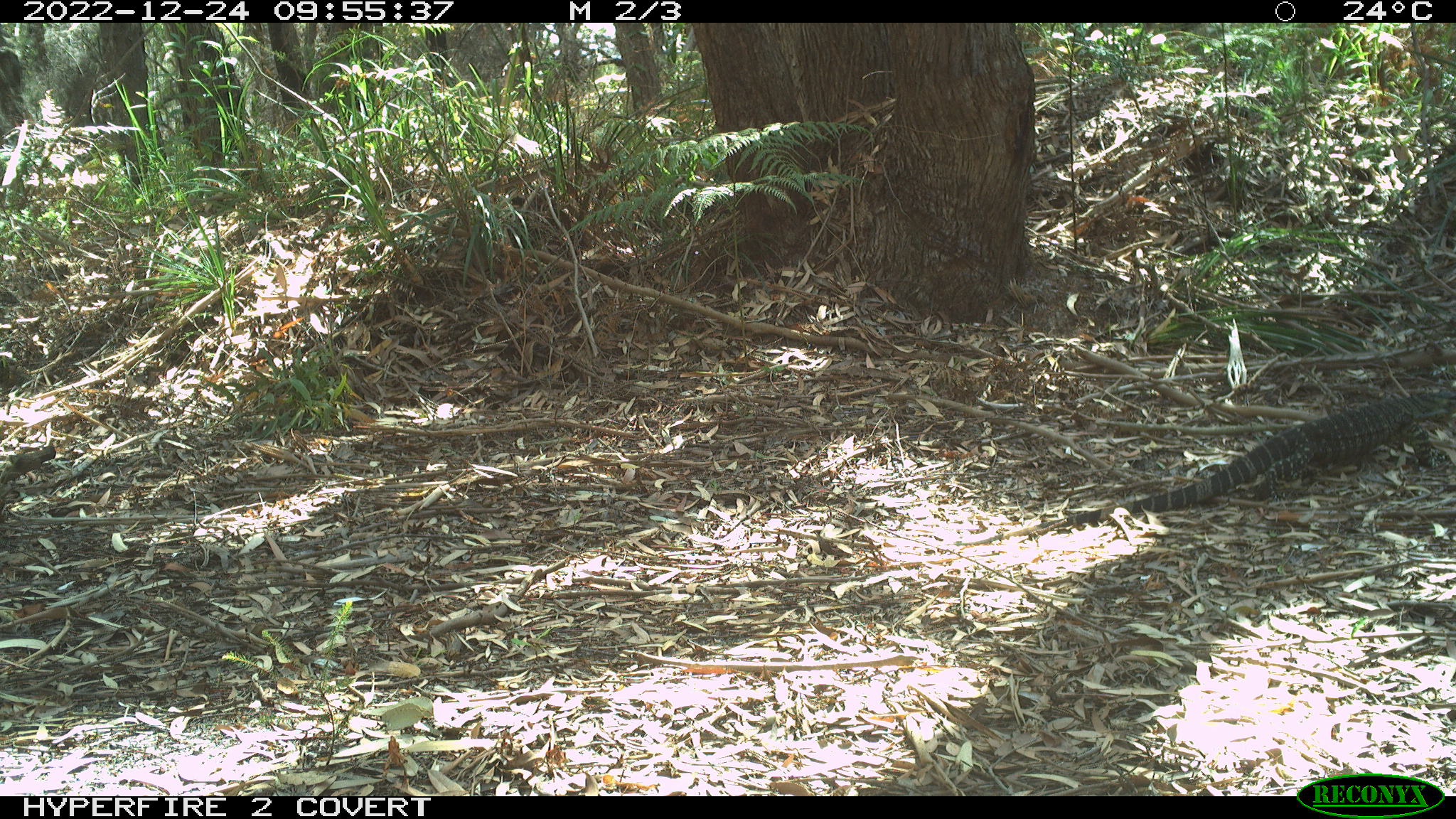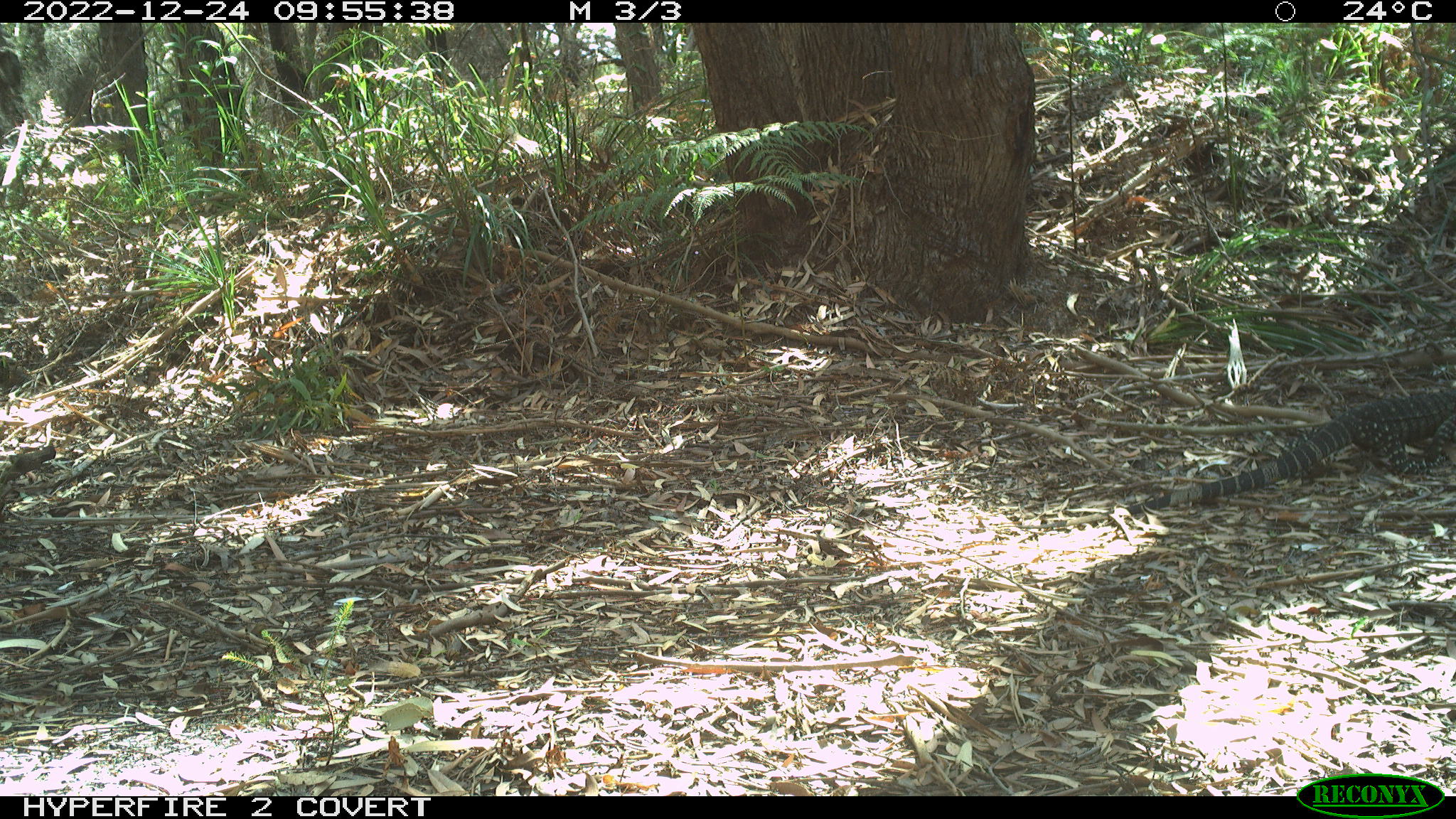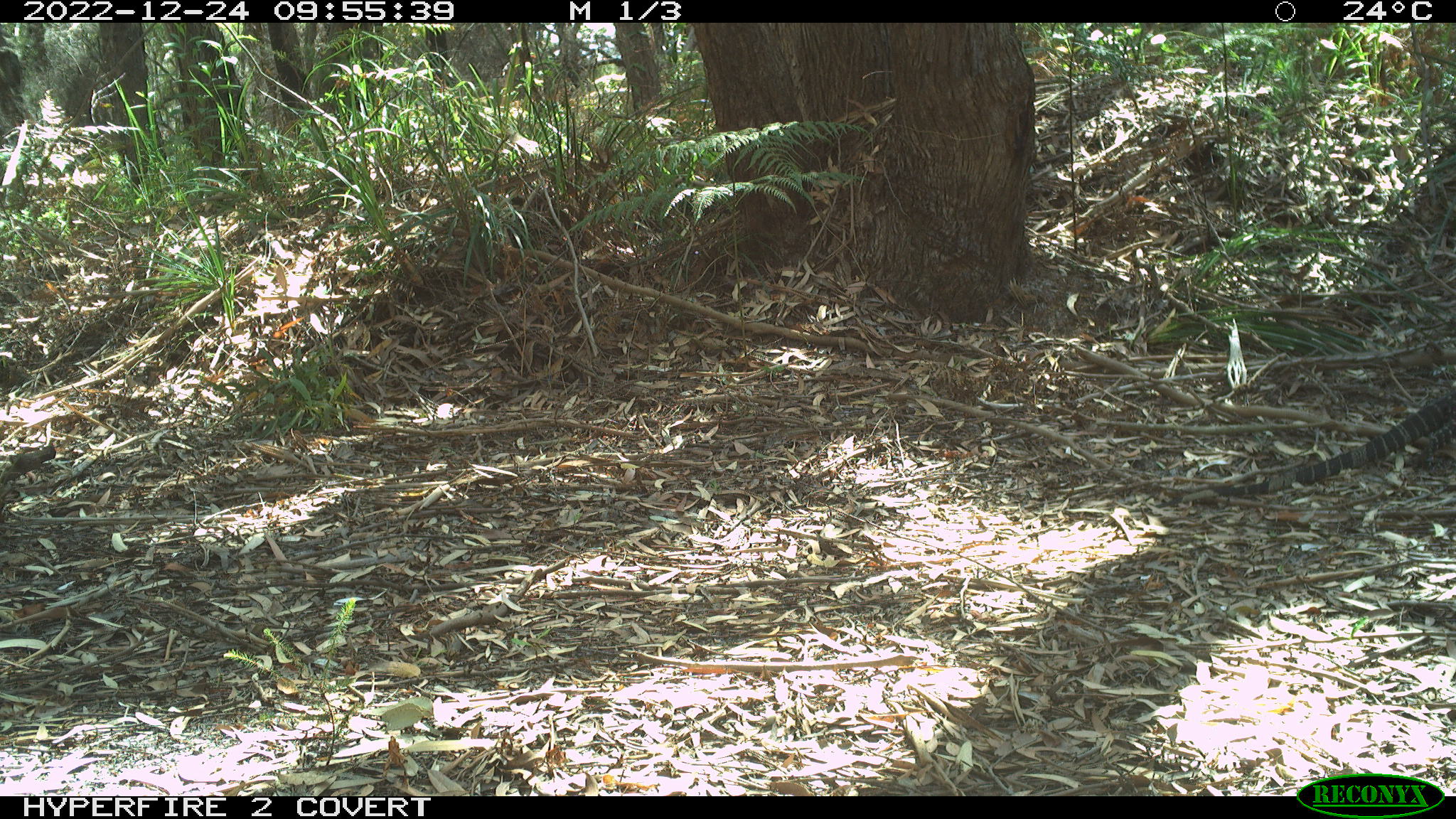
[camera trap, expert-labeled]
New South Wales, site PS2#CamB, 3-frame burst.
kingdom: Animalia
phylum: Chordata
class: Reptilia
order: Squamata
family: Varanidae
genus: Varanus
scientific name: Varanus varius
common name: lace monitor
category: goanna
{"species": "goanna (lace monitor) (Varanus varius)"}